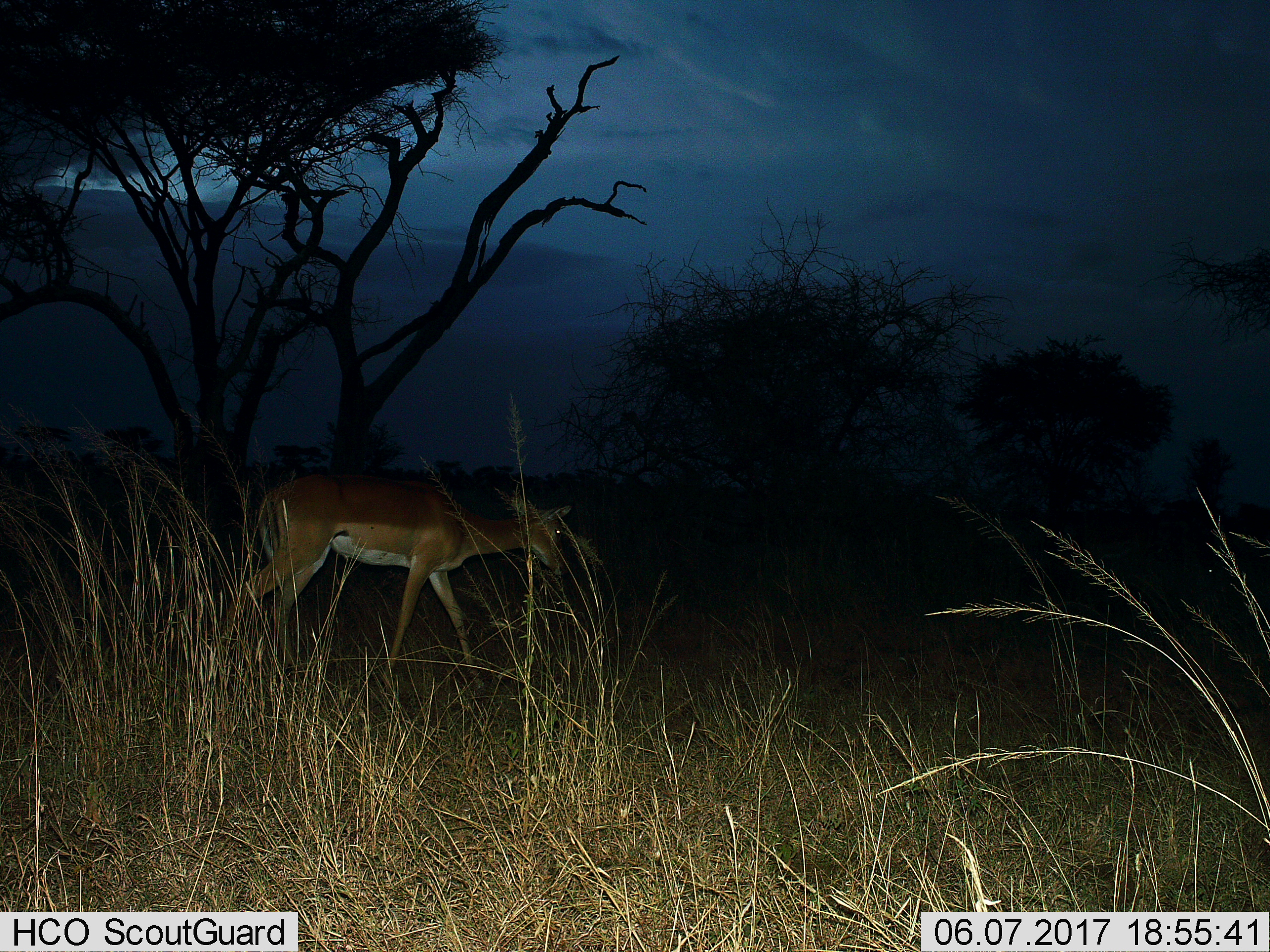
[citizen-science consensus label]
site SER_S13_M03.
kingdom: Animalia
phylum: Chordata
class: Mammalia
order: Artiodactyla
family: Bovidae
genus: Aepyceros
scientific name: Aepyceros melampus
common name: impala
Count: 1.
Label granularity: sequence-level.